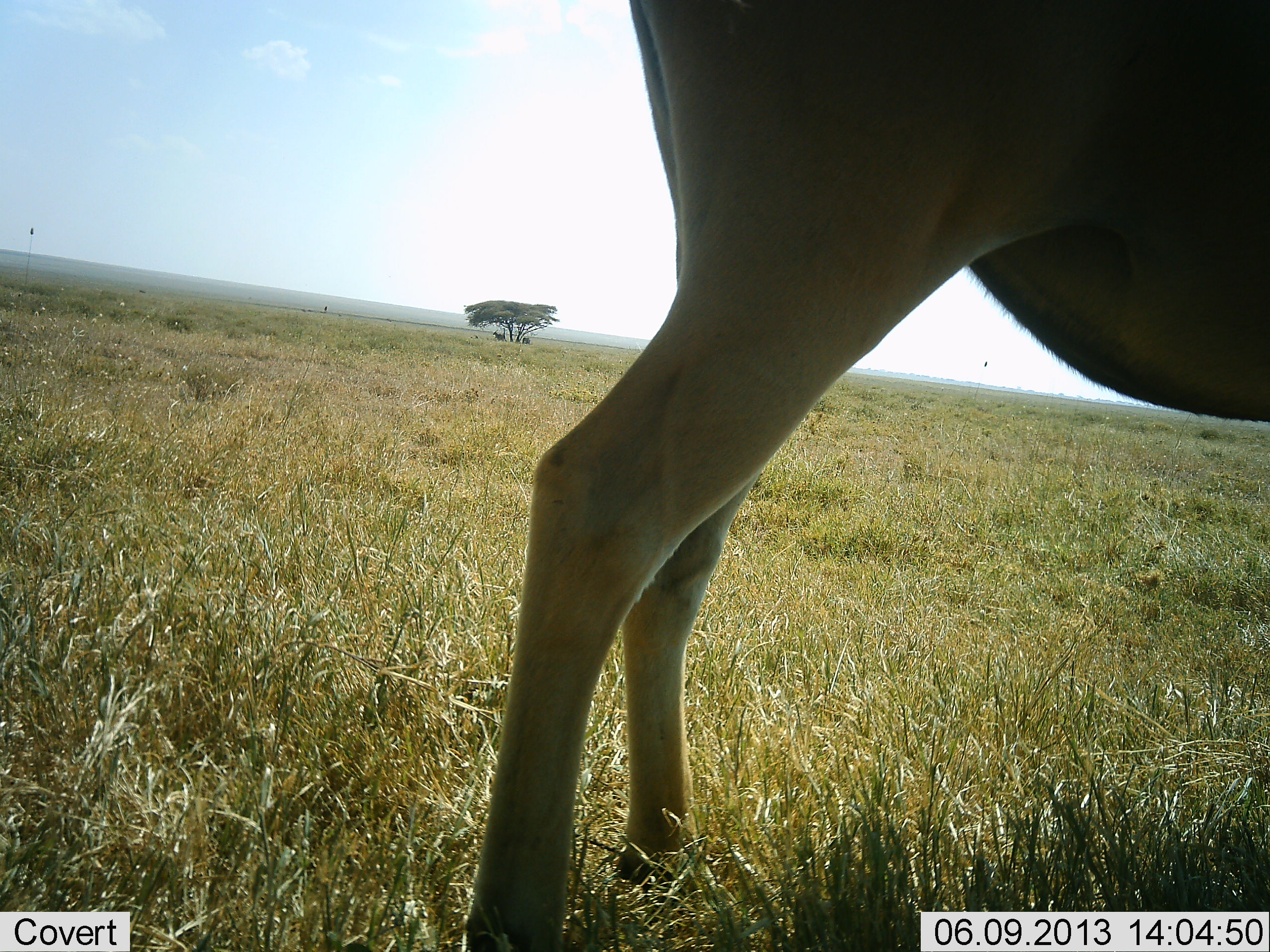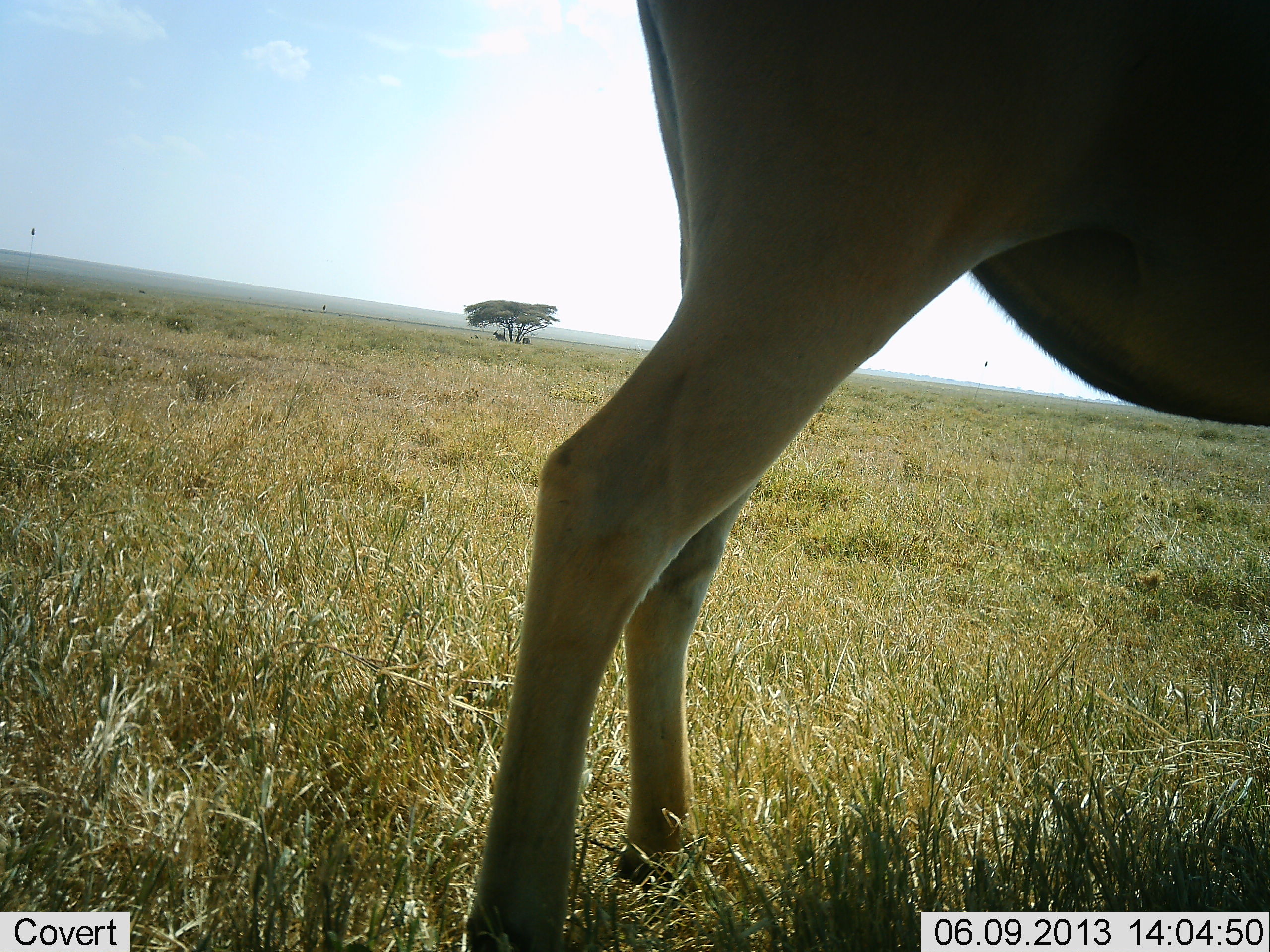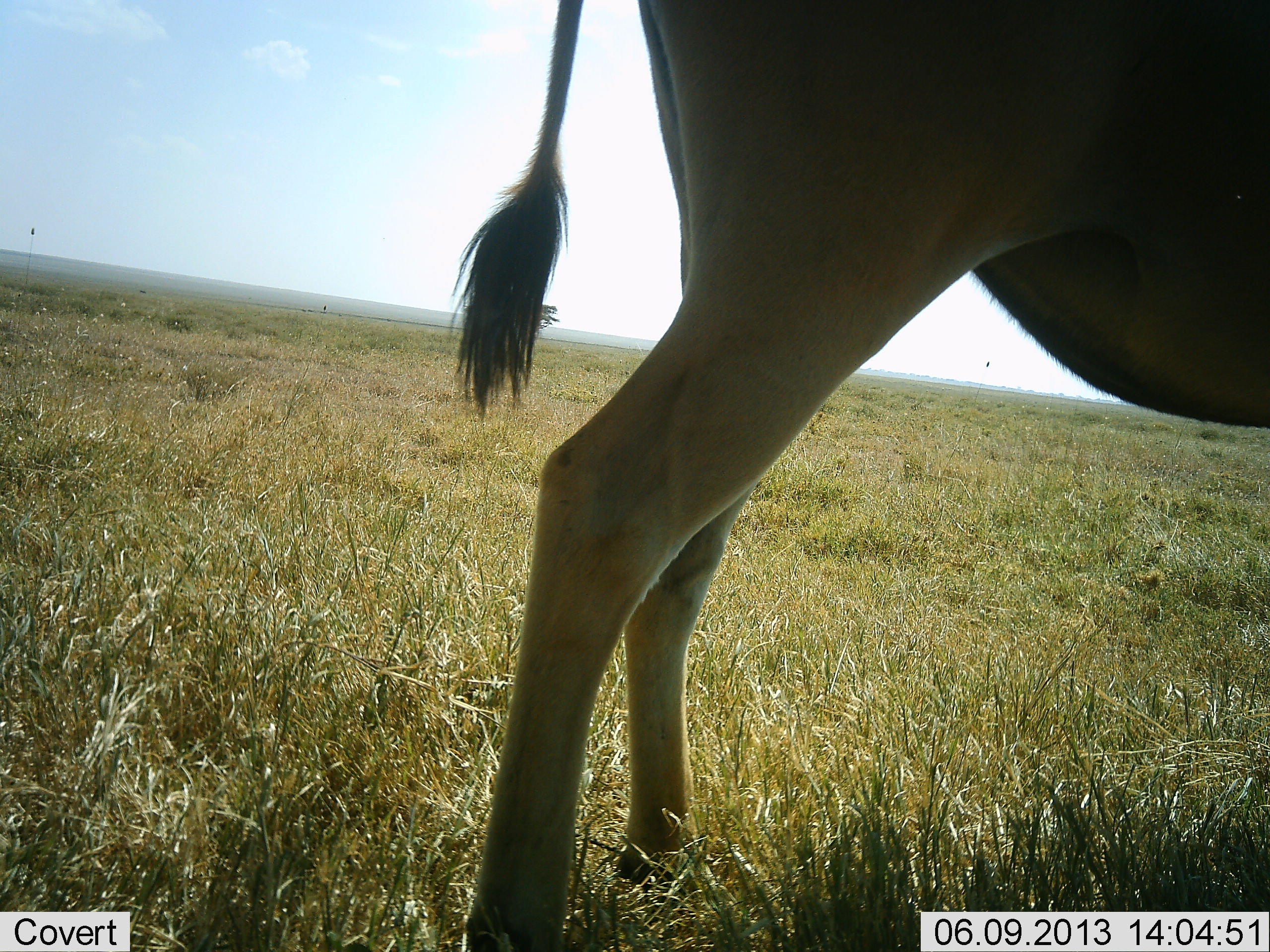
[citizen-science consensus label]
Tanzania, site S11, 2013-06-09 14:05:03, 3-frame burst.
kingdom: Animalia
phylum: Chordata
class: Mammalia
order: Artiodactyla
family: Bovidae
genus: Alcelaphus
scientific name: Alcelaphus buselaphus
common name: hartebeest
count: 1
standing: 100%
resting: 0%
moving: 0%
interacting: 0%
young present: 0%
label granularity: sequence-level